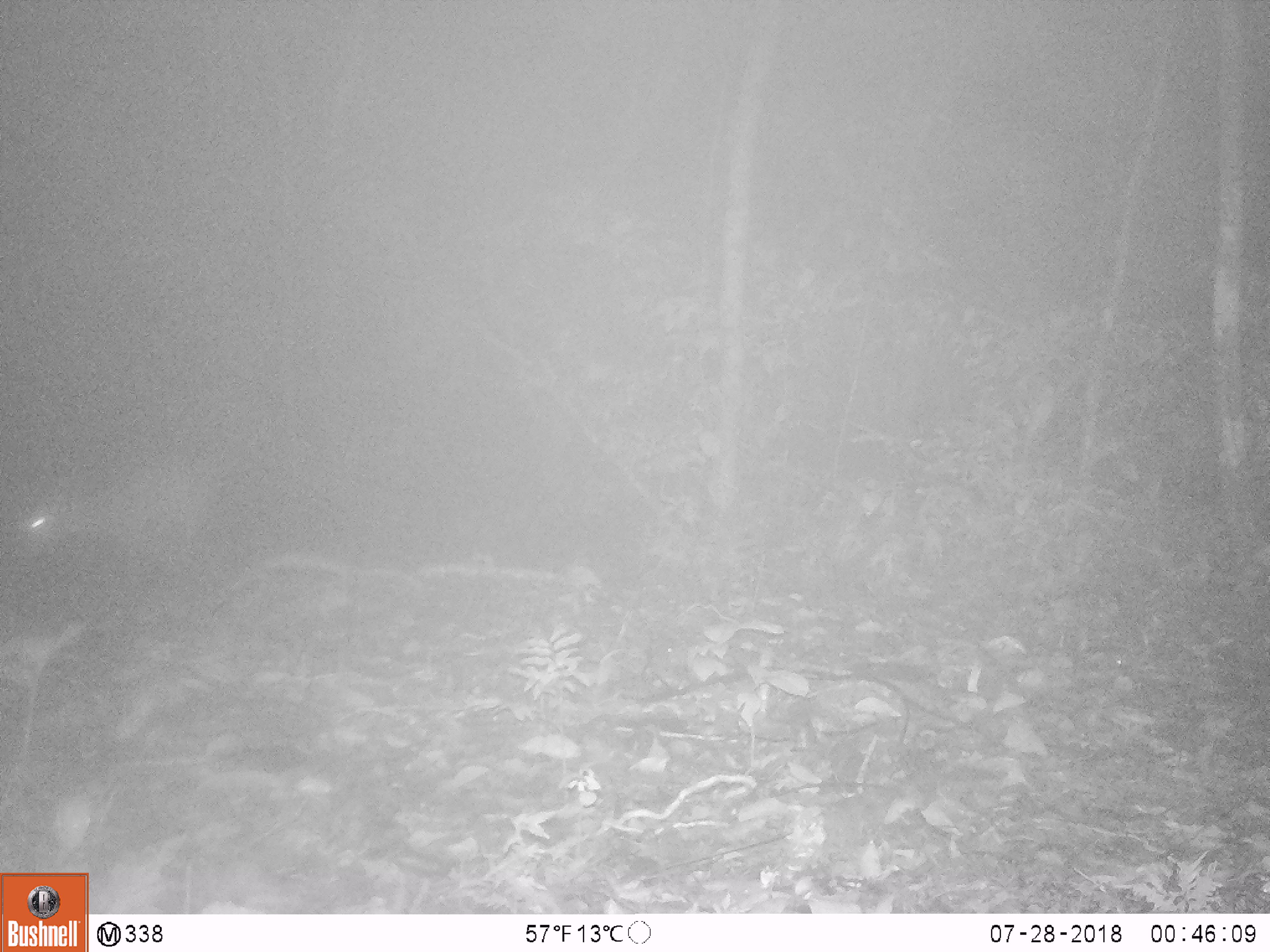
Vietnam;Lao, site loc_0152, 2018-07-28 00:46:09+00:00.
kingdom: Animalia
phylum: Chordata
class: Mammalia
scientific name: Mammalia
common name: mammal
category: unidentified mammal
Unidentified mammal (mammal) (Mammalia). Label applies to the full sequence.